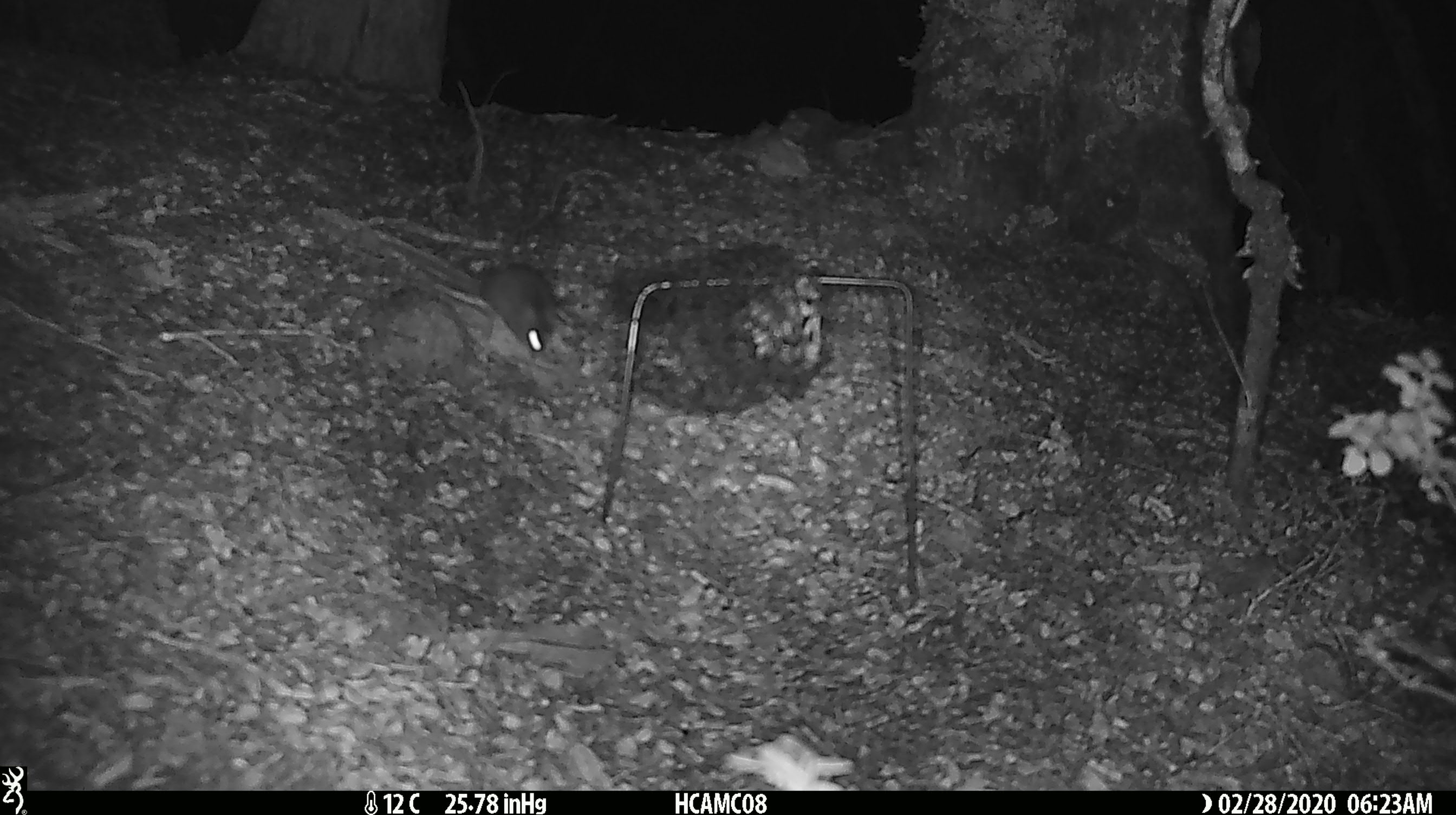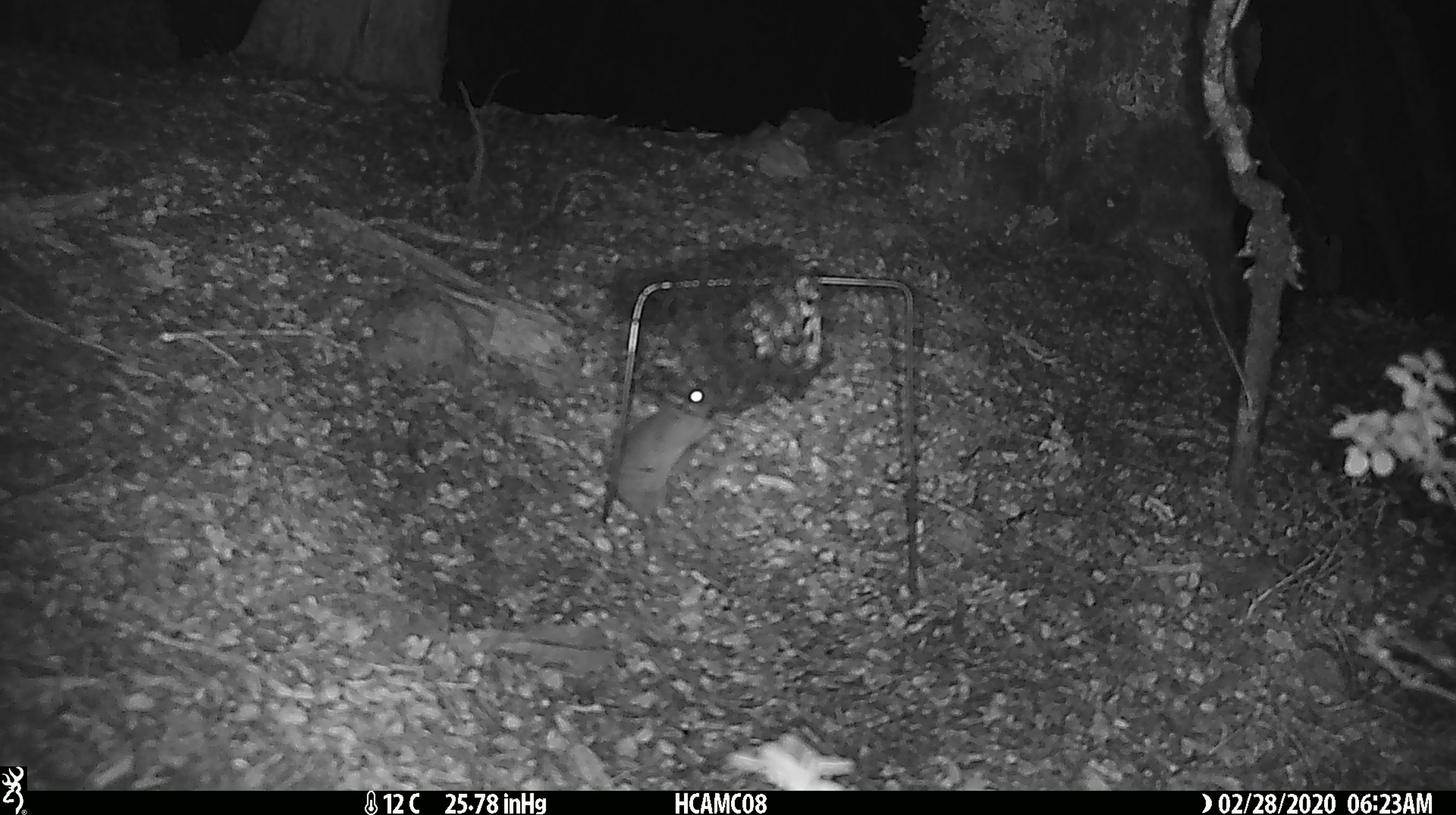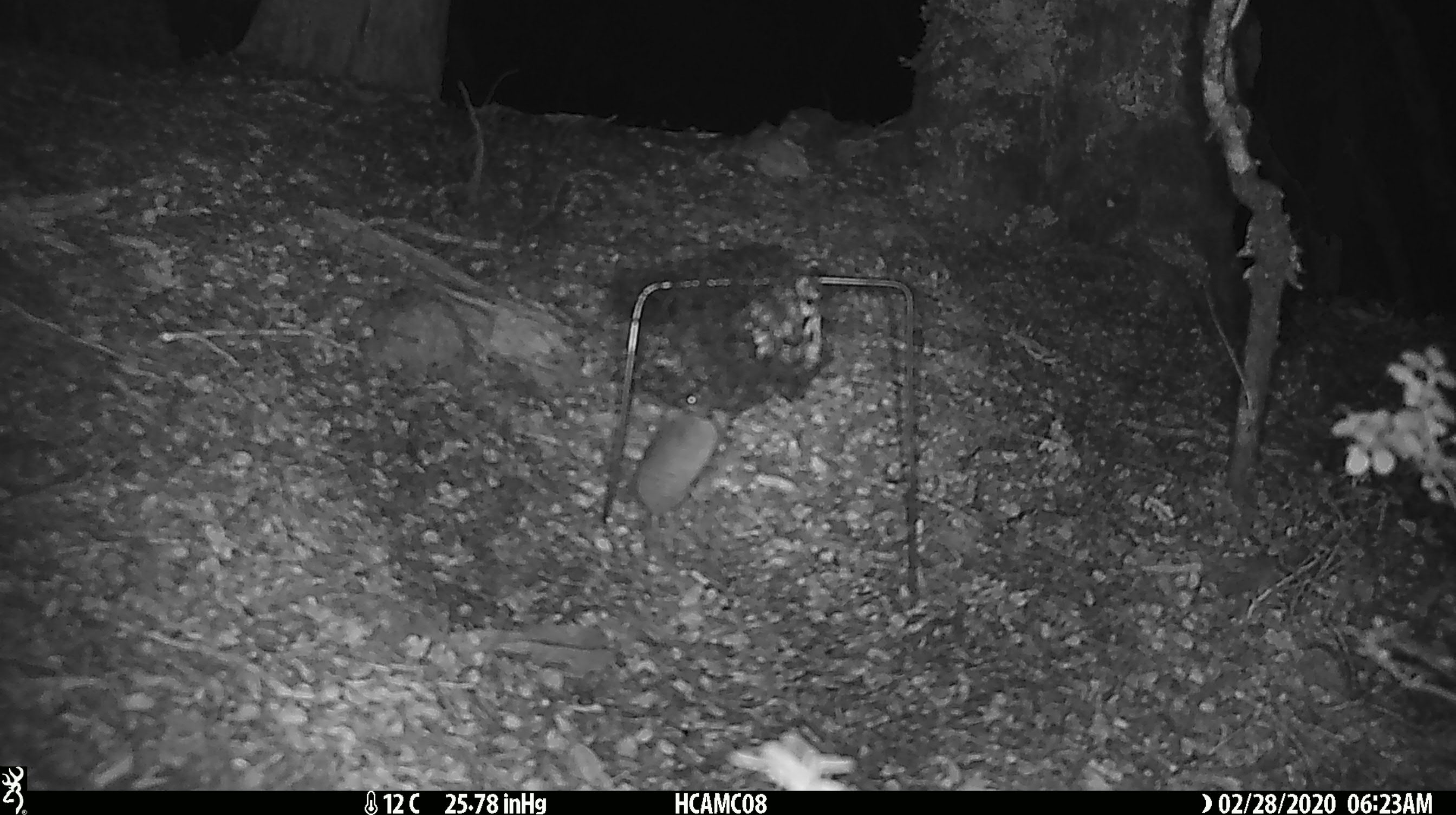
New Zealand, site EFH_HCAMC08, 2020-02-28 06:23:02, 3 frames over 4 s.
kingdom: Animalia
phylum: Chordata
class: Mammalia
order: Rodentia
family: Muridae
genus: Mus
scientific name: Mus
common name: mouse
Mouse (Mus).